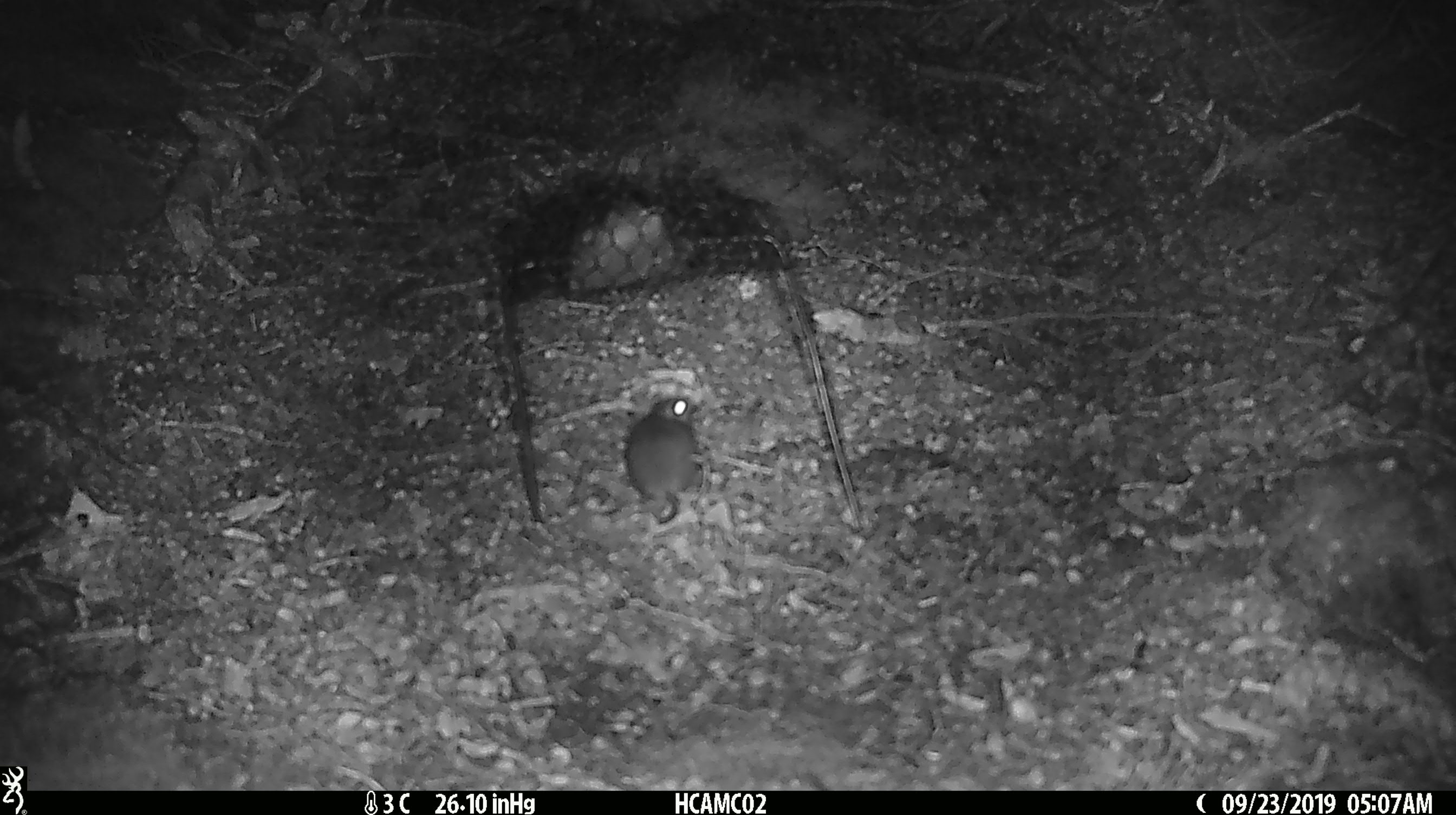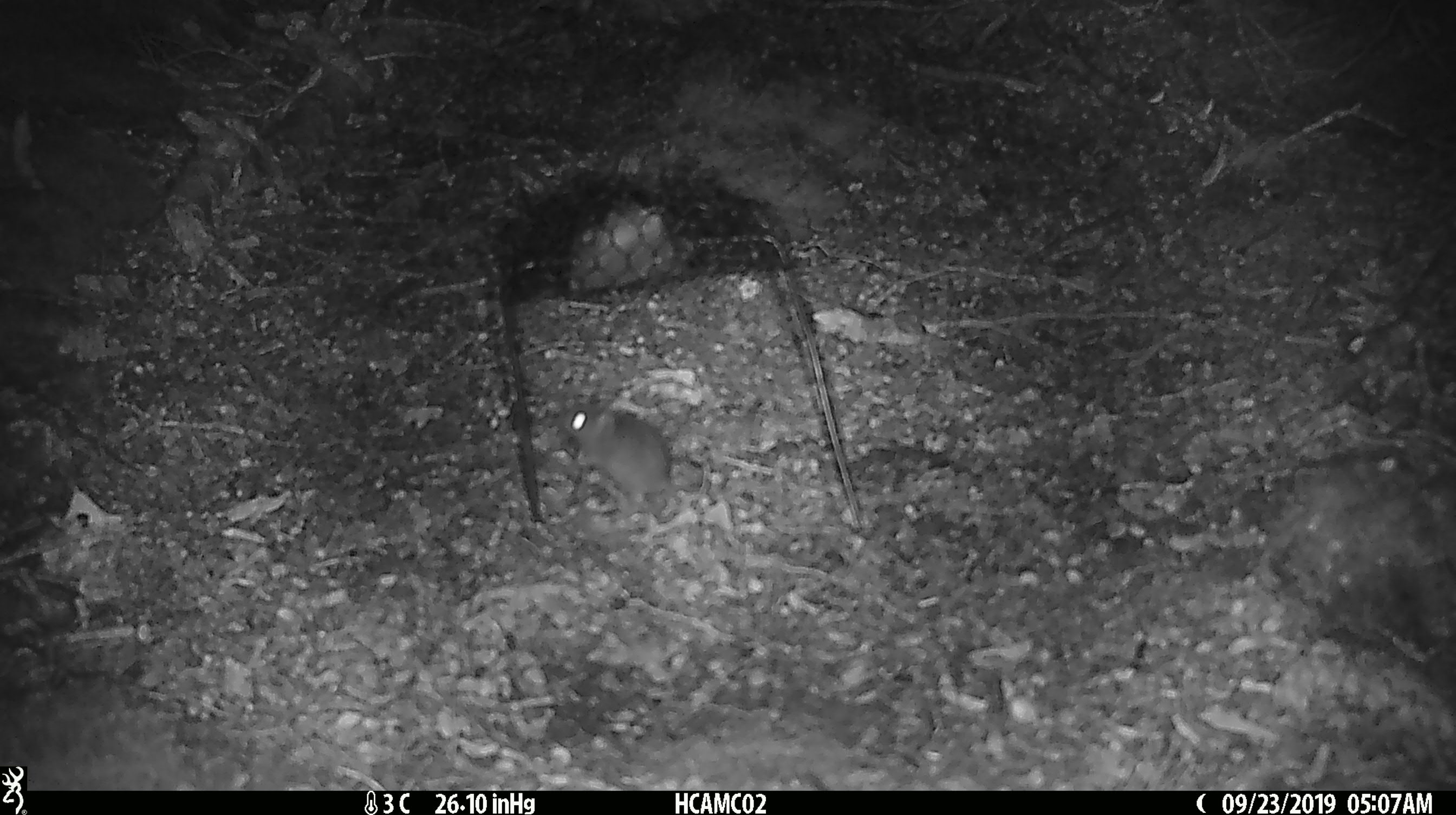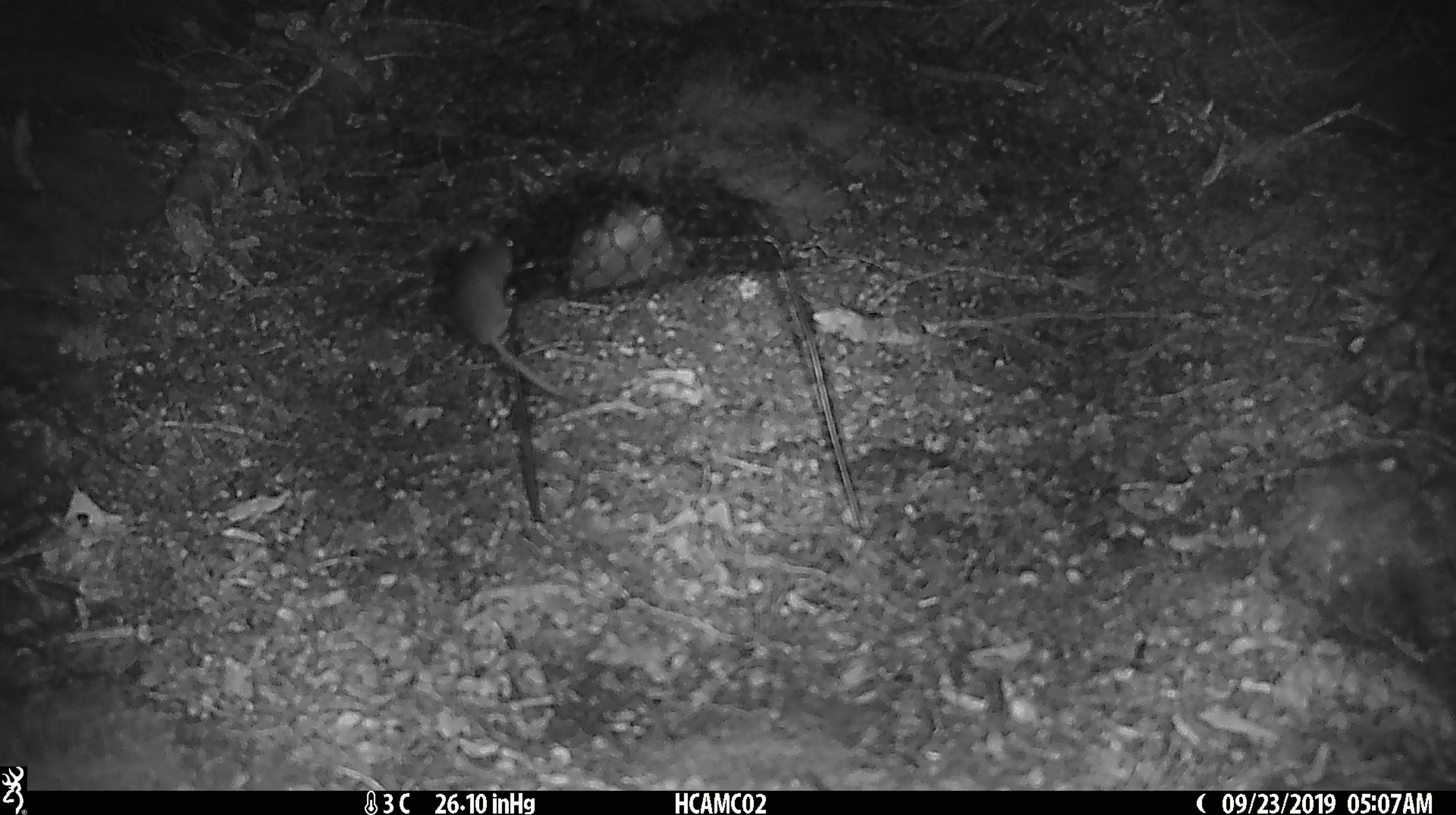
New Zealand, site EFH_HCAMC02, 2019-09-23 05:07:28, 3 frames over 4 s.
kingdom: Animalia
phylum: Chordata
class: Mammalia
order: Rodentia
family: Muridae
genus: Mus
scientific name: Mus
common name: mouse